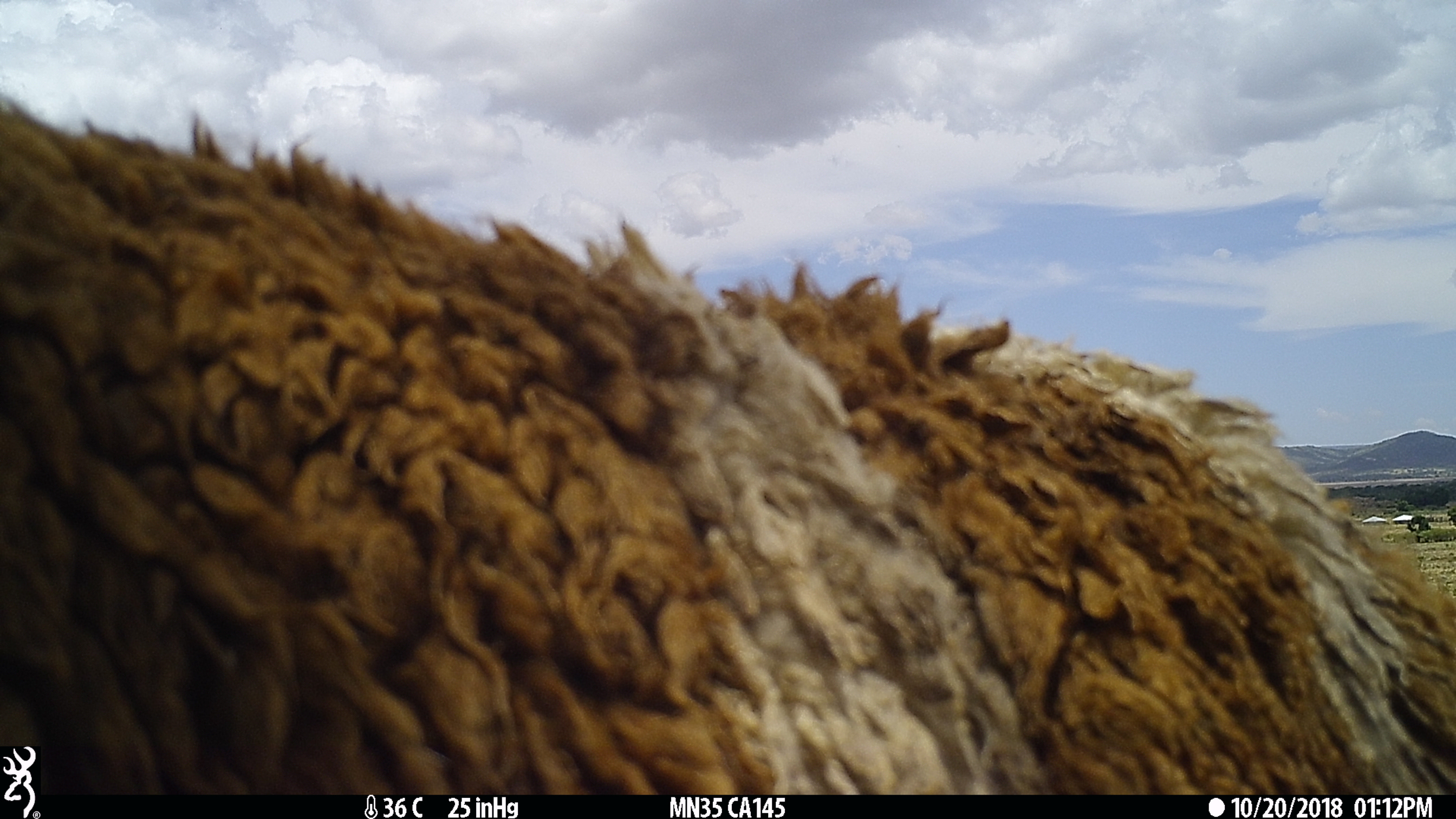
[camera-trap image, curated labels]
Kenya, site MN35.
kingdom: Animalia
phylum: Chordata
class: Mammalia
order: Artiodactyla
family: Bovidae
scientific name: Bovidae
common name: sheep or goat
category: shoat